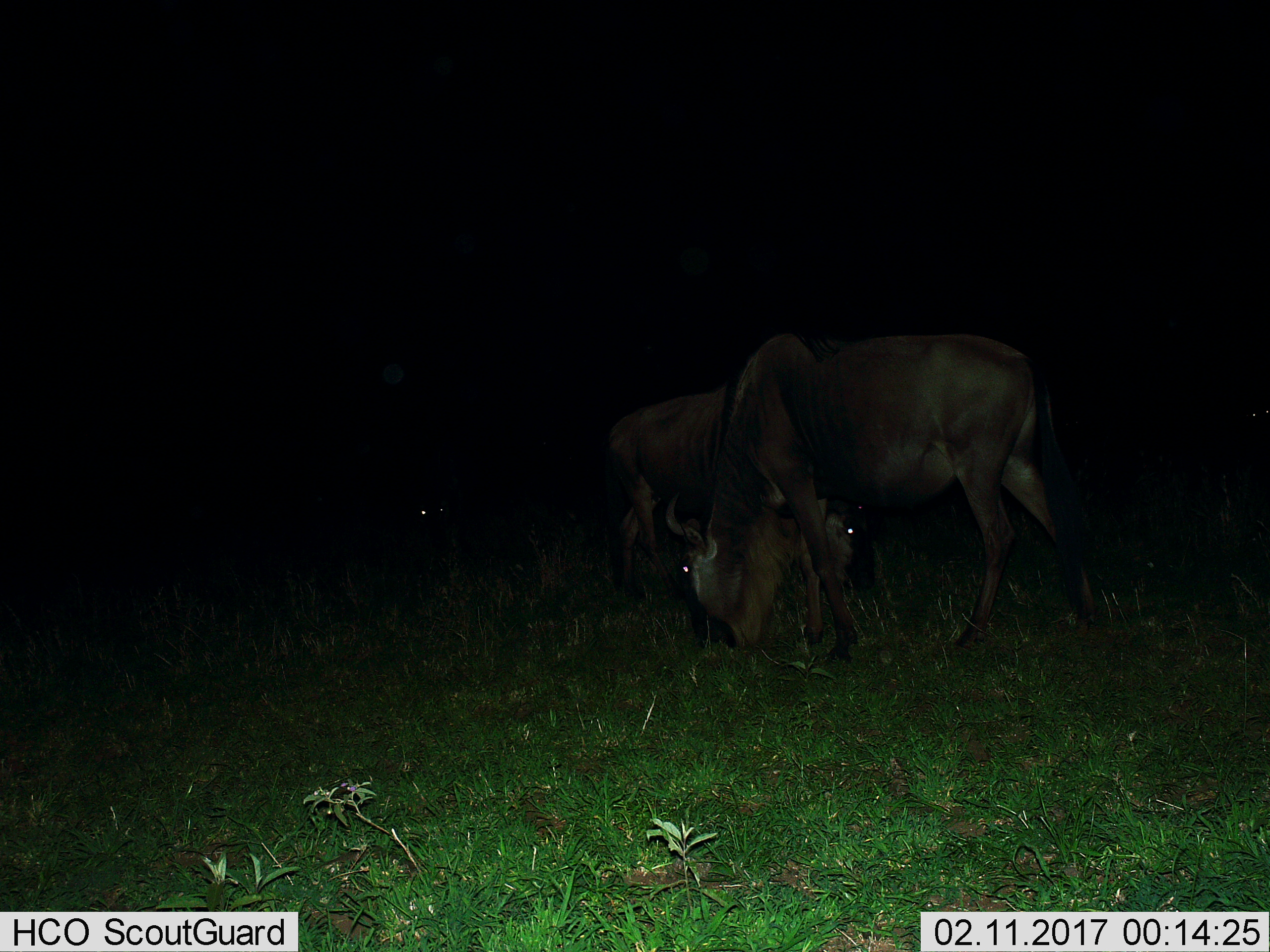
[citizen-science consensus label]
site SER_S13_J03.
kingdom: Animalia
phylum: Chordata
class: Mammalia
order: Artiodactyla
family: Bovidae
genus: Connochaetes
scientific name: Connochaetes taurinus taurinus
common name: blue wildebeest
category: wildebeestblue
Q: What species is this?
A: Wildebeestblue (blue wildebeest) (Connochaetes taurinus taurinus).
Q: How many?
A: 2.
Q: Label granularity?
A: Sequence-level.